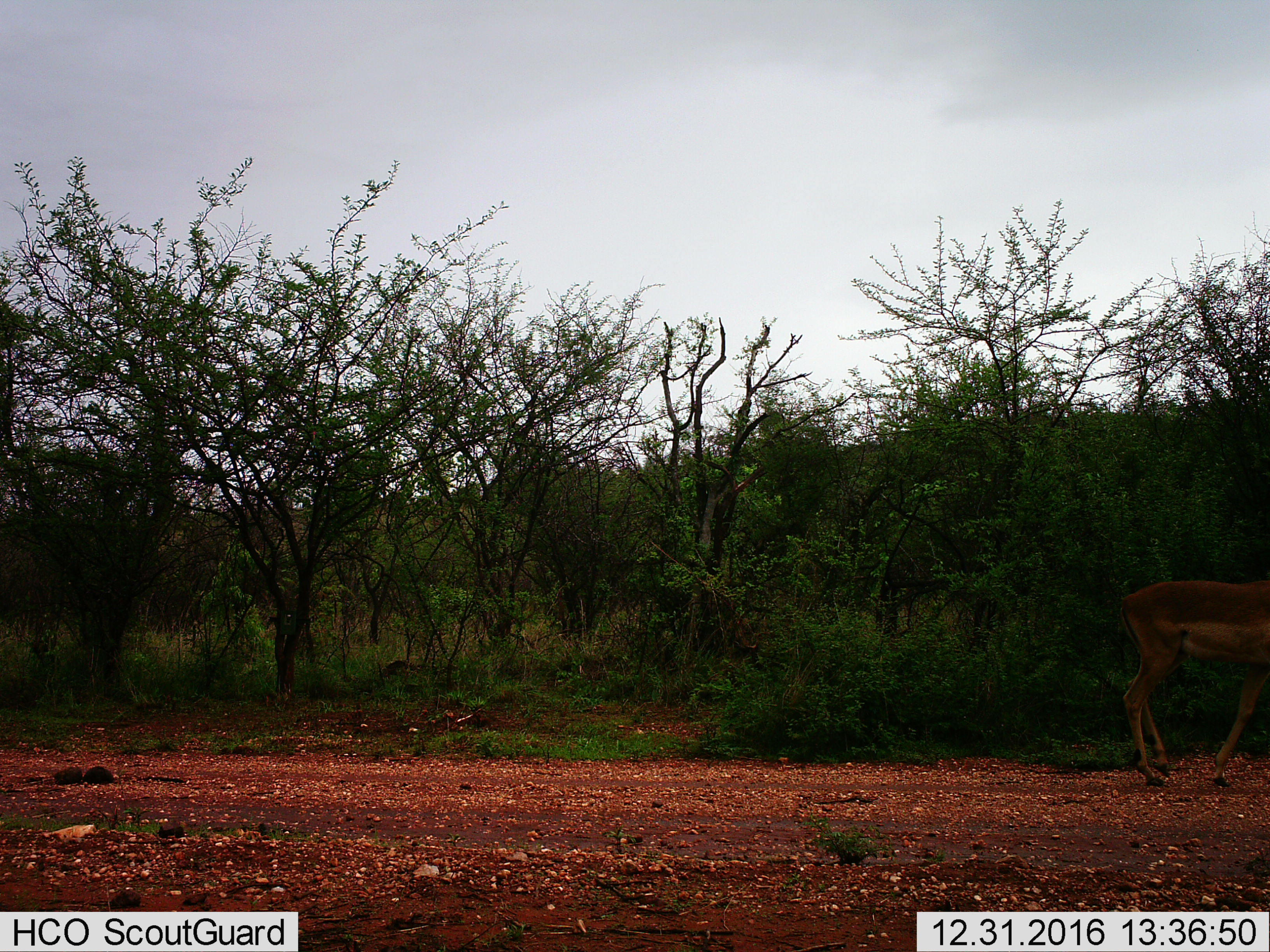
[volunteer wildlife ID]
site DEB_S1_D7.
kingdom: Animalia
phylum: Chordata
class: Mammalia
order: Artiodactyla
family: Bovidae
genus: Aepyceros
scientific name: Aepyceros melampus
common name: impala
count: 1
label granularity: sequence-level